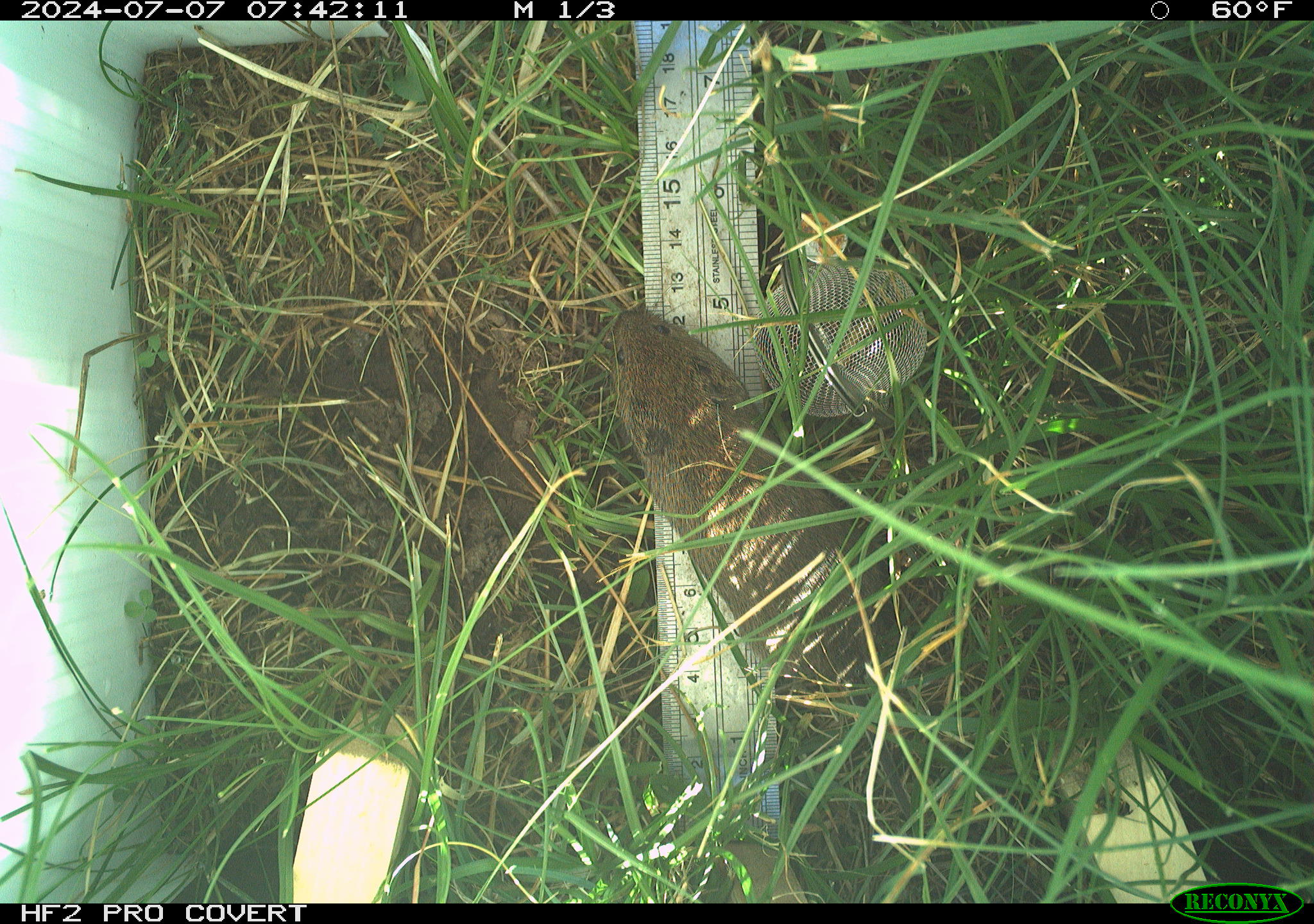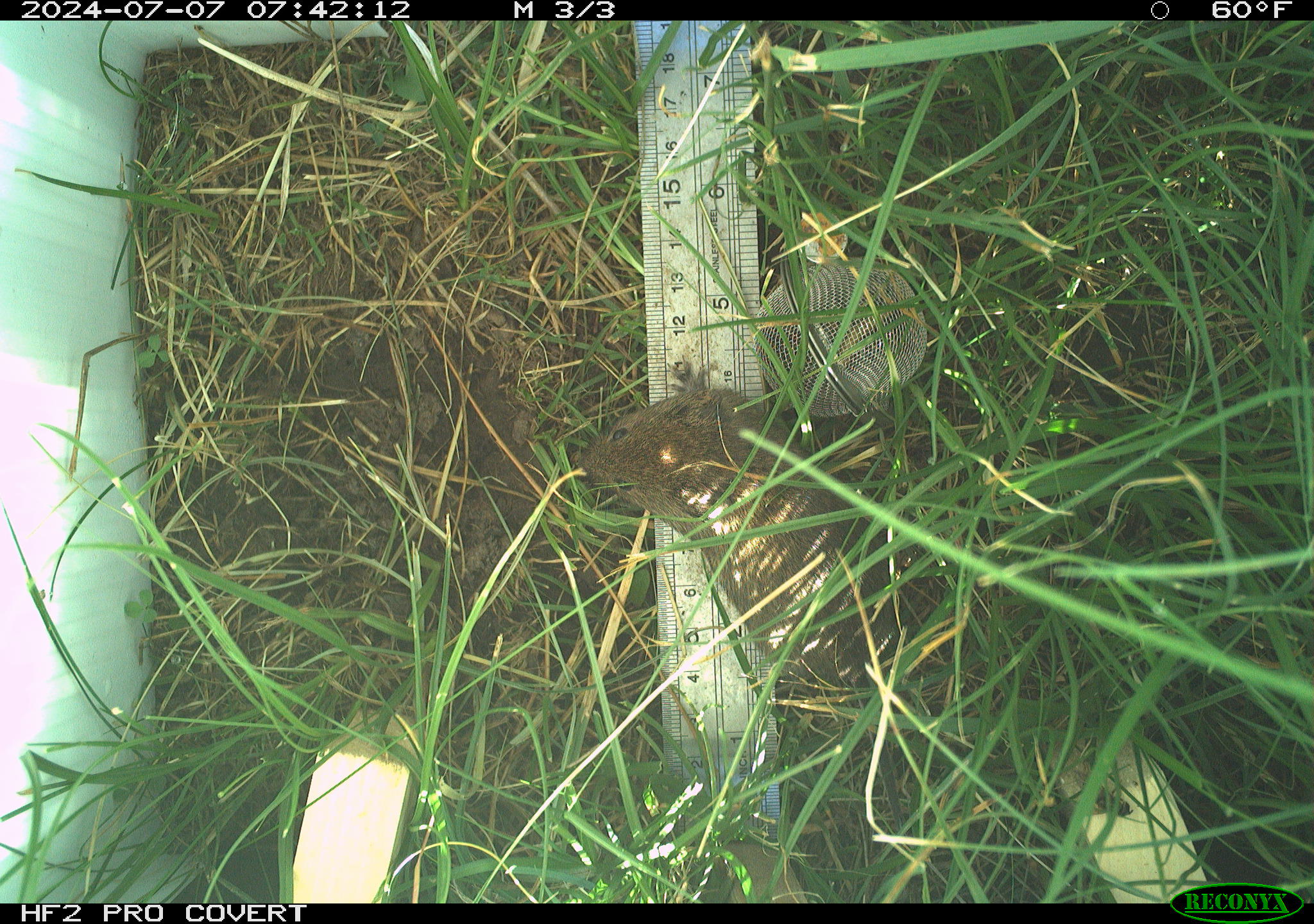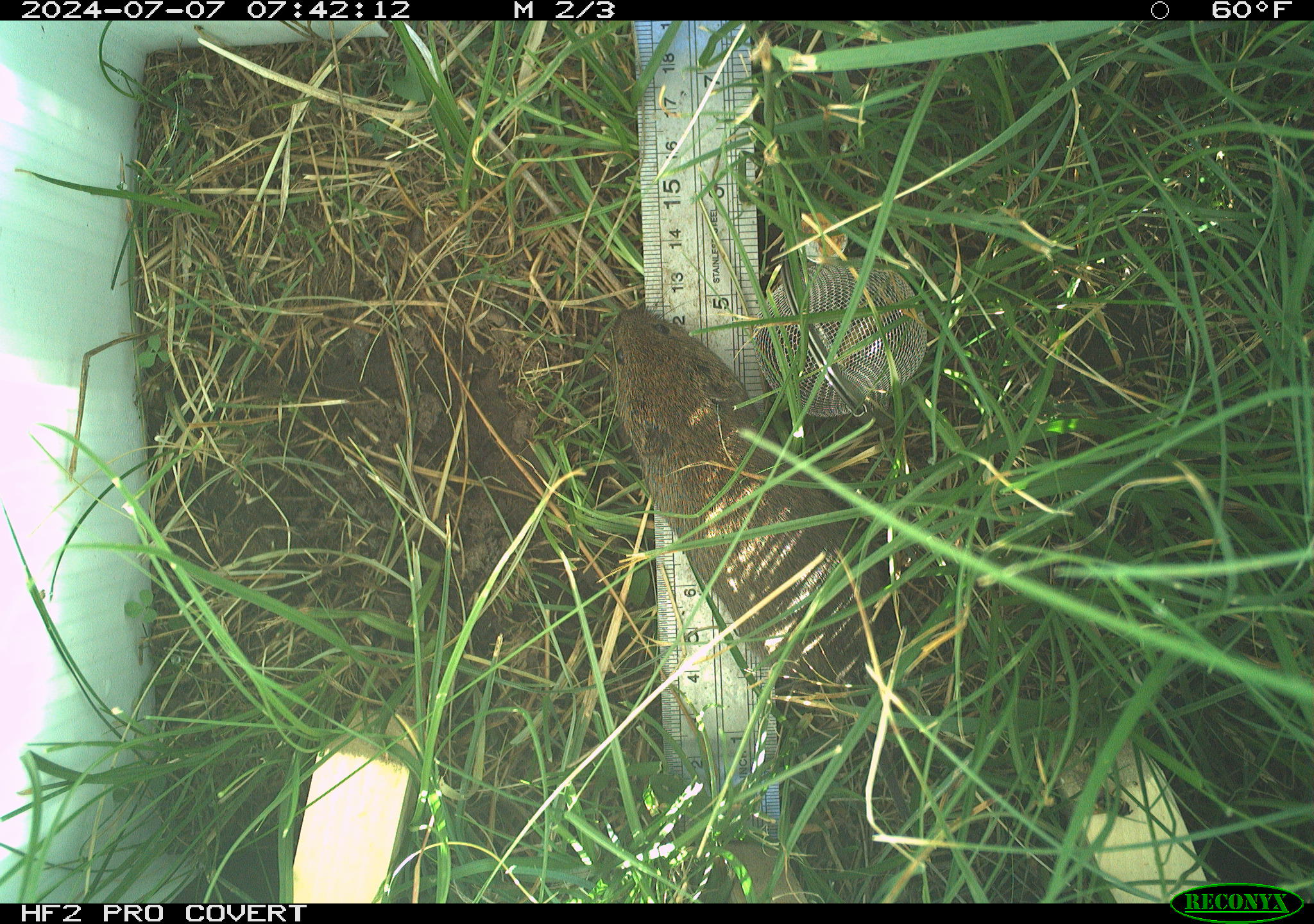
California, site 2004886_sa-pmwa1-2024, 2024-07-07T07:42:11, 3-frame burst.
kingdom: Animalia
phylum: Chordata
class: Mammalia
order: Rodentia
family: Cricetidae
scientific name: Arvicolinae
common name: voles, lemmings, and muskrats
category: arvicolinae subfamily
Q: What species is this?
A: Arvicolinae subfamily (voles, lemmings, and muskrats) (Arvicolinae).